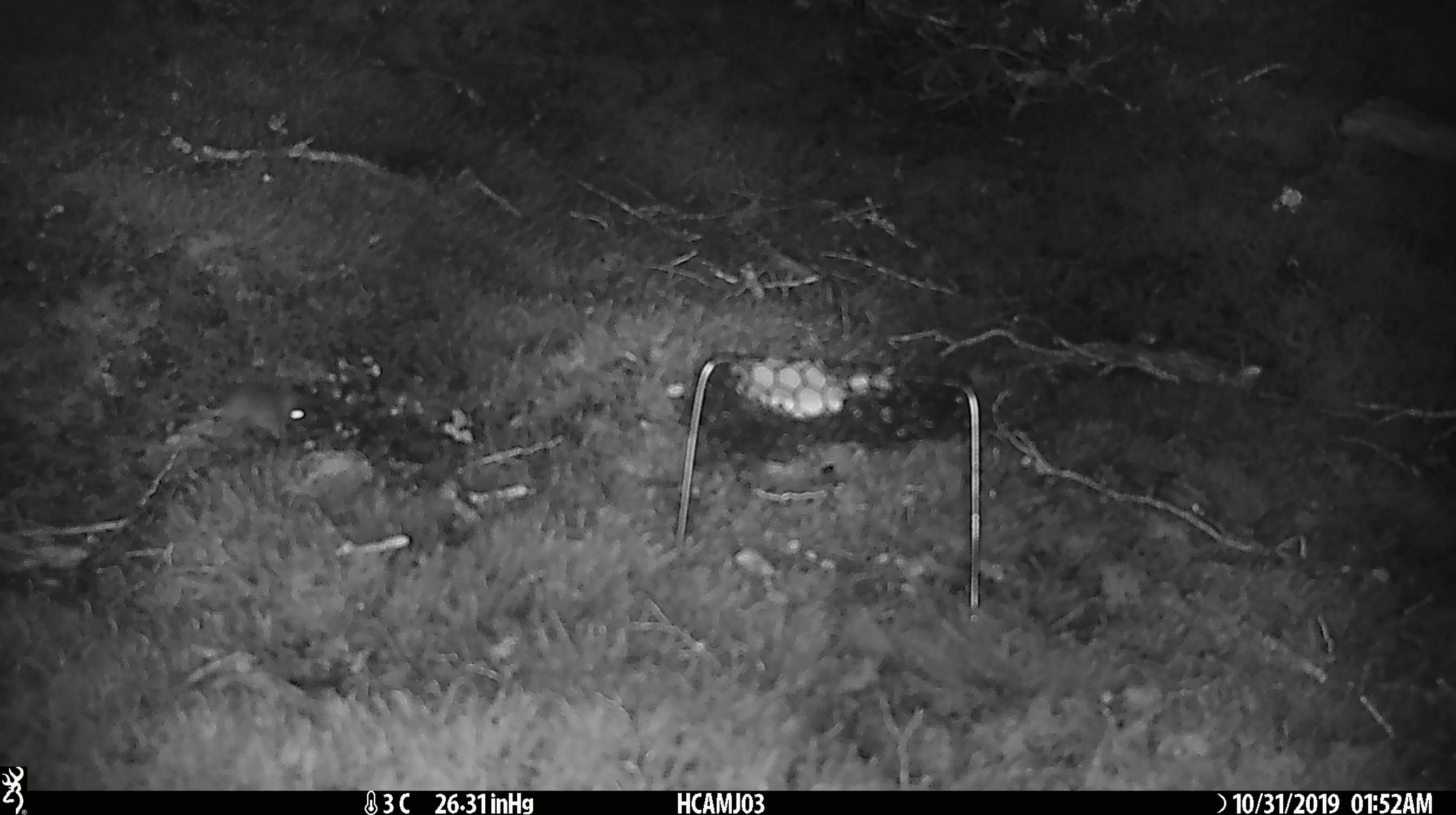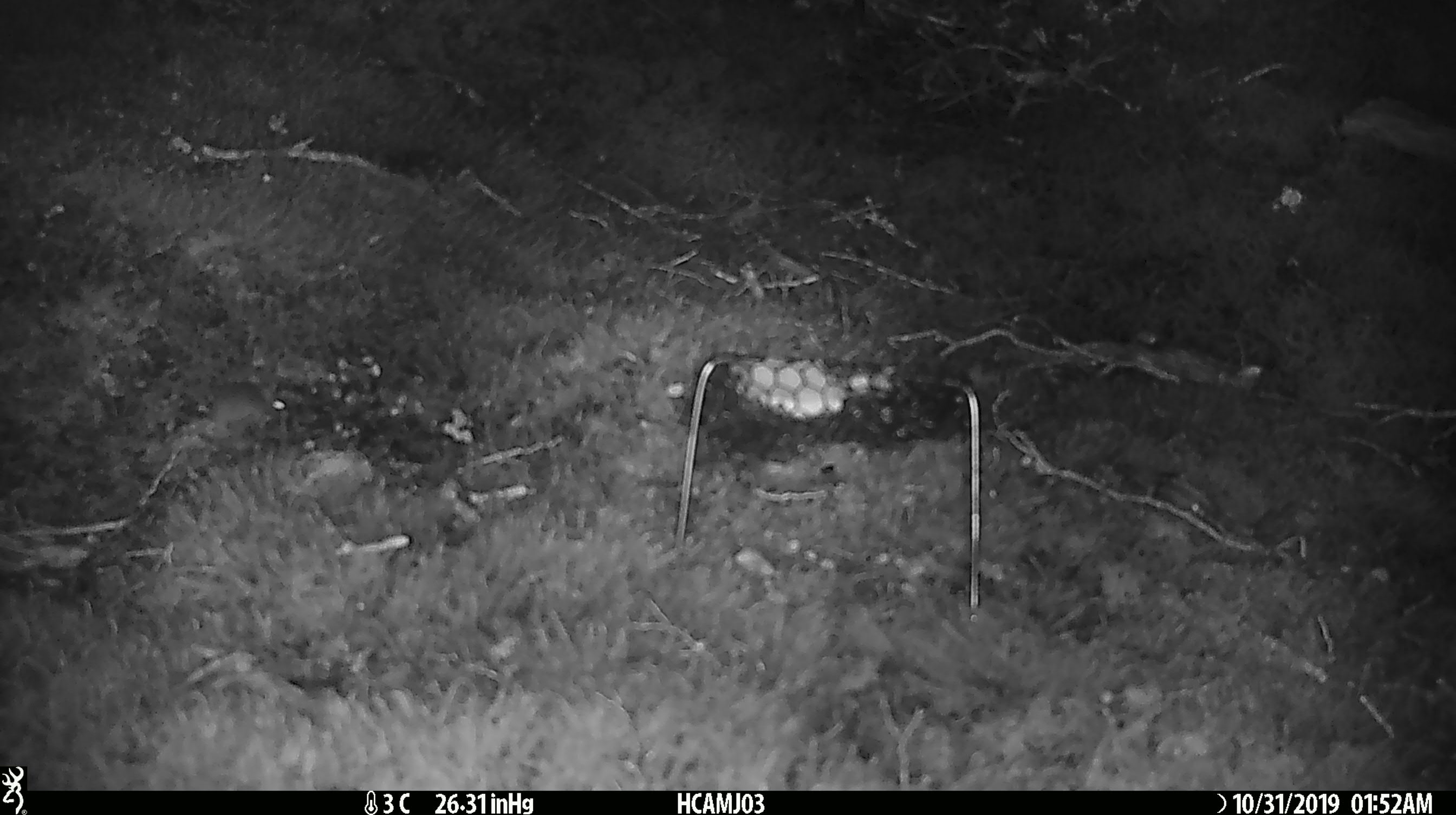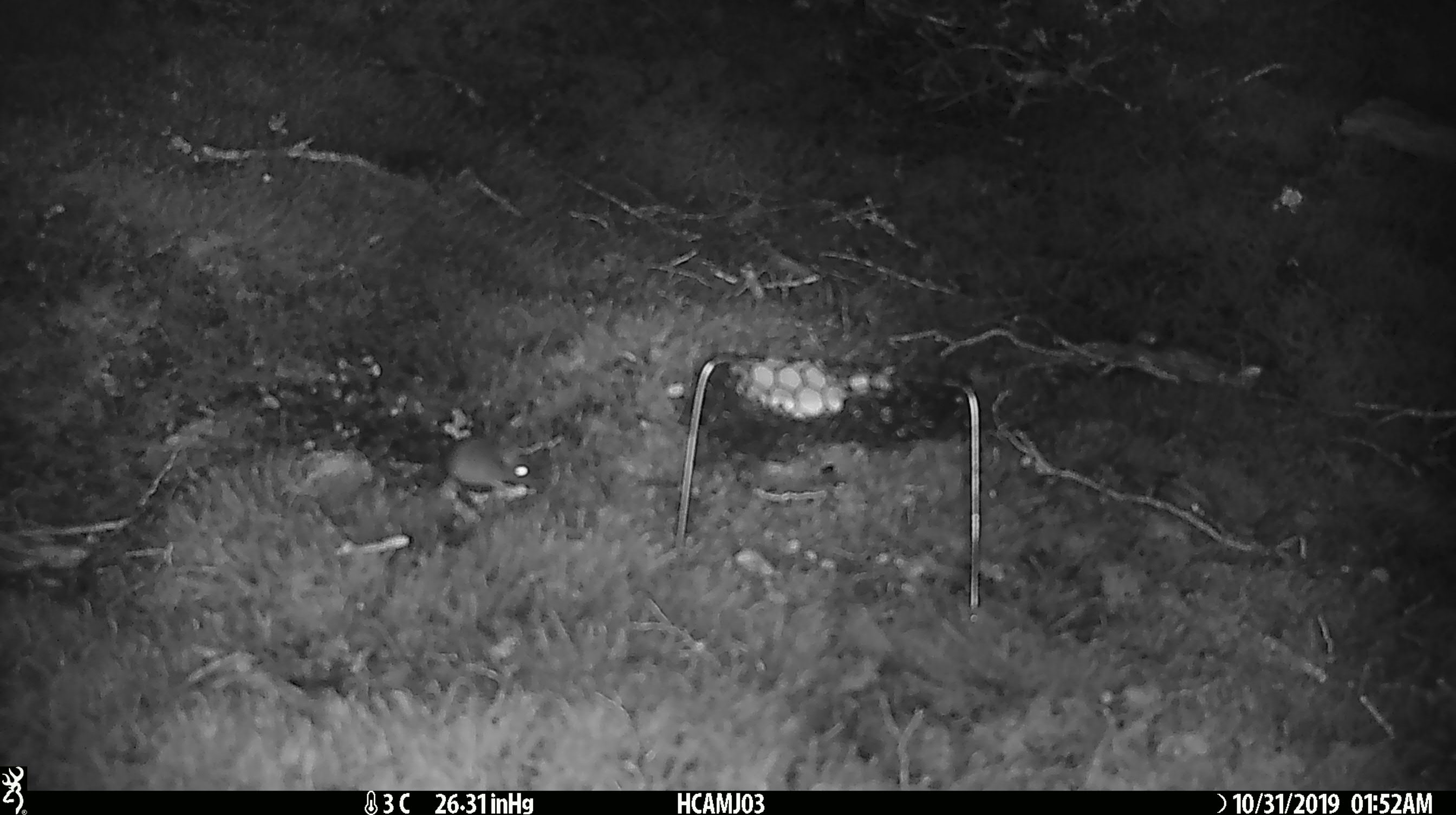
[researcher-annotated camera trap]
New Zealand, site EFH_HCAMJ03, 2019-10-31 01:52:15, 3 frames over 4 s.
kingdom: Animalia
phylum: Chordata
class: Mammalia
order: Rodentia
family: Muridae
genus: Mus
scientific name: Mus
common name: mouse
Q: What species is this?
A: Mouse (Mus).